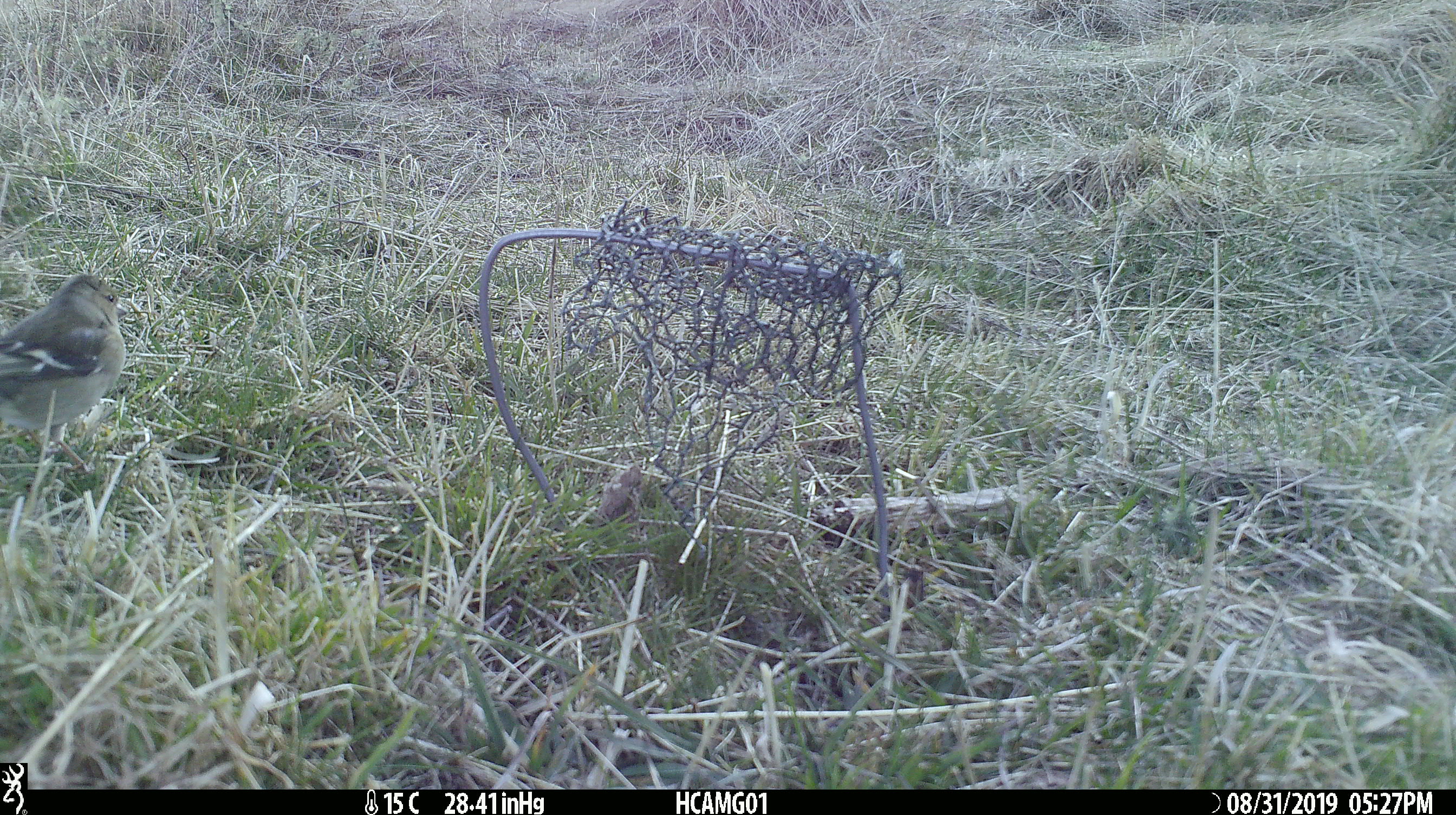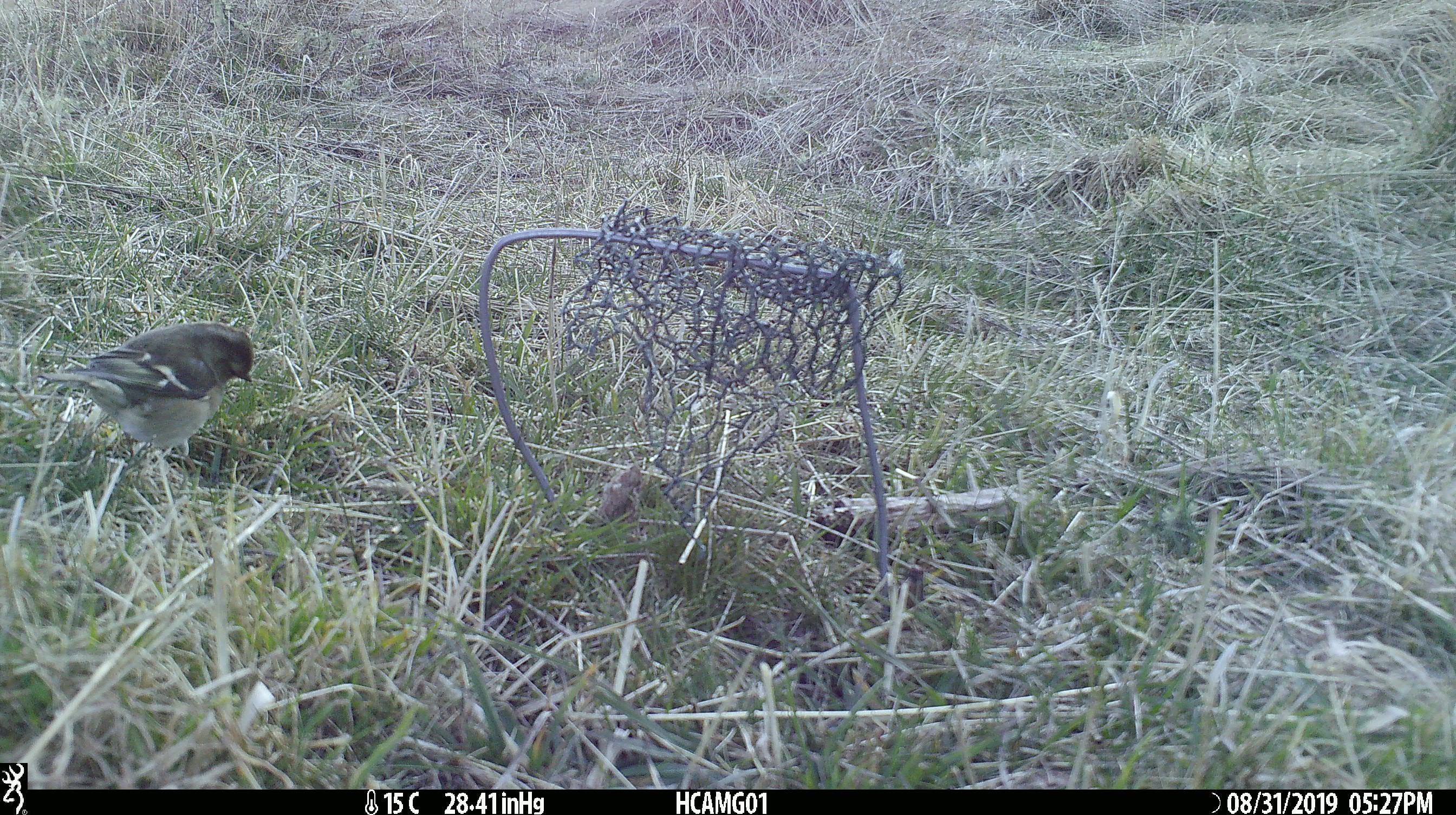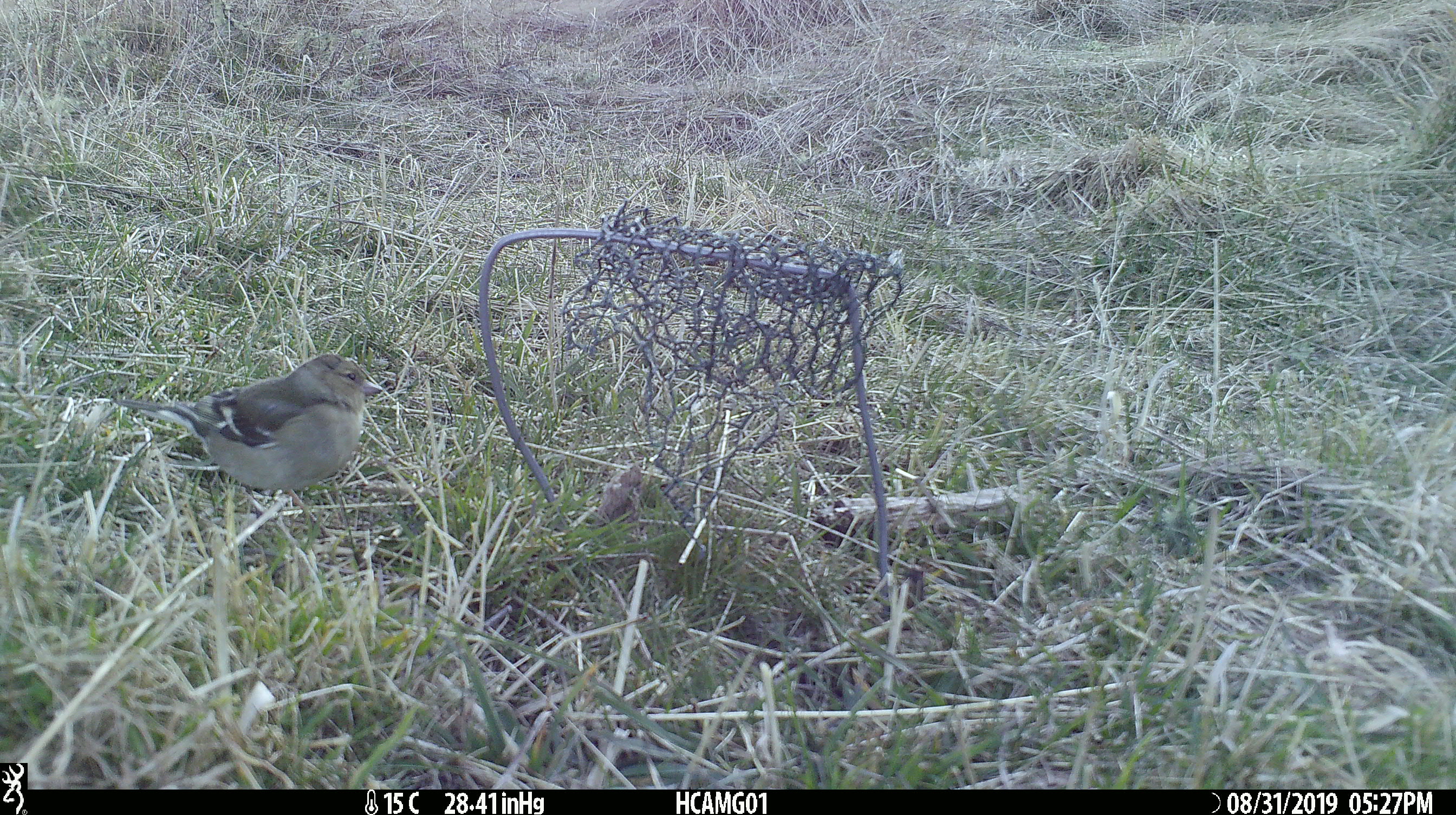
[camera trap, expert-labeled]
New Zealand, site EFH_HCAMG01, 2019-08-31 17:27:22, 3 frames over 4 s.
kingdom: Animalia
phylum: Chordata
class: Aves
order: Passeriformes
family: Fringillidae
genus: Fringilla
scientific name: Fringilla coelebs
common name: common chaffinch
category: chaffinch